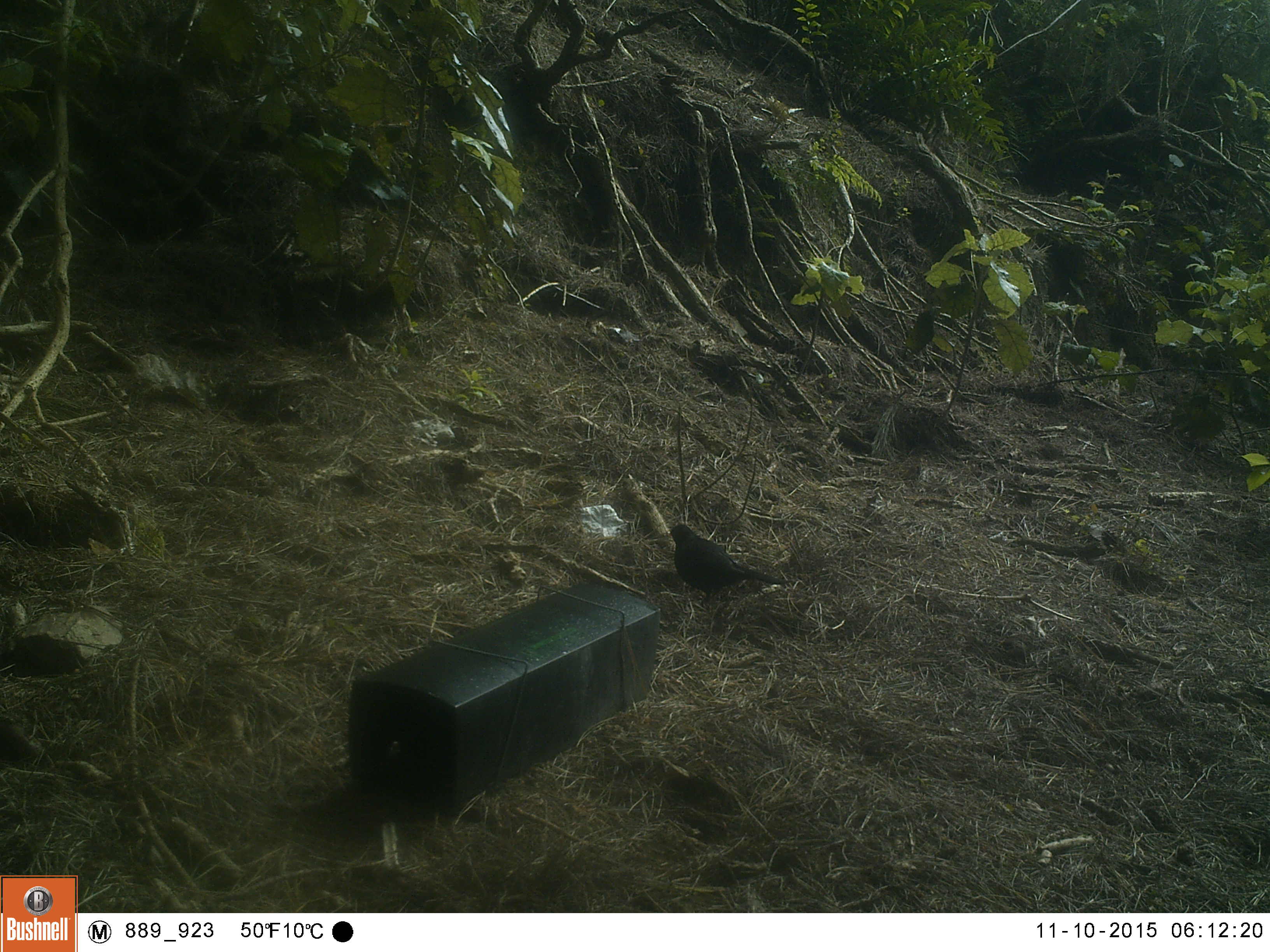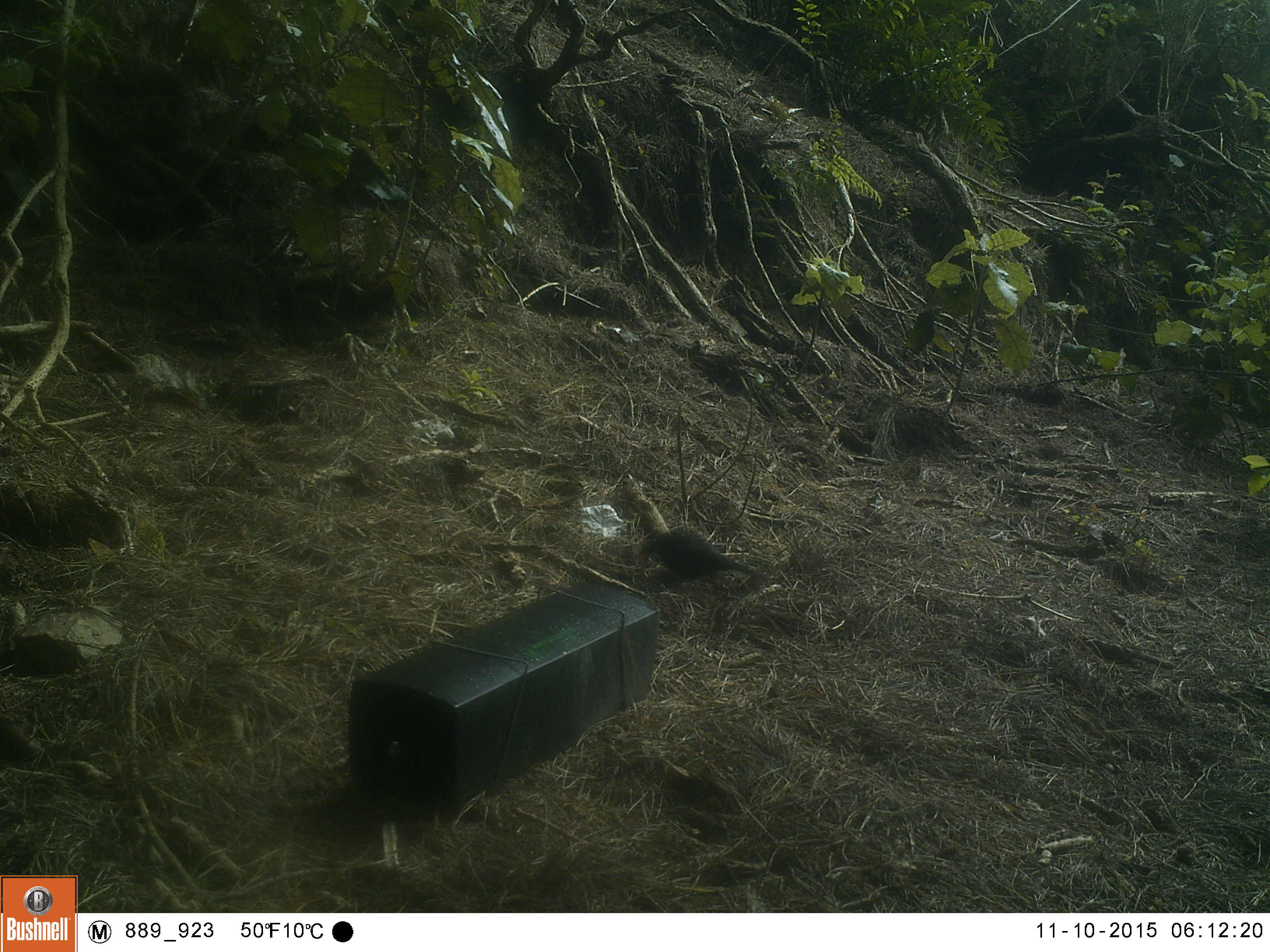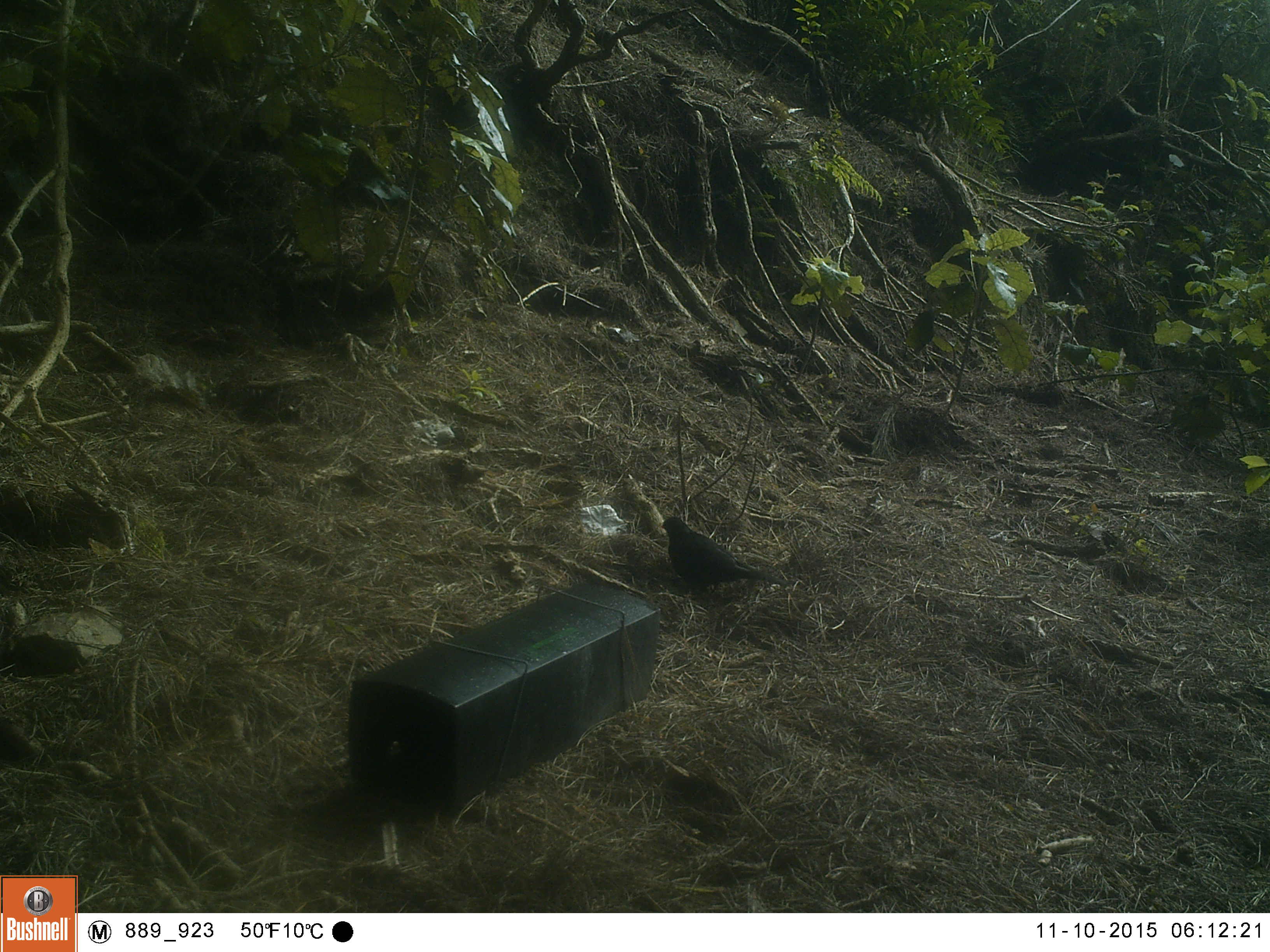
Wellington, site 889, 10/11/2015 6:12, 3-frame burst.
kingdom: Animalia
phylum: Chordata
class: Aves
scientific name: Aves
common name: bird